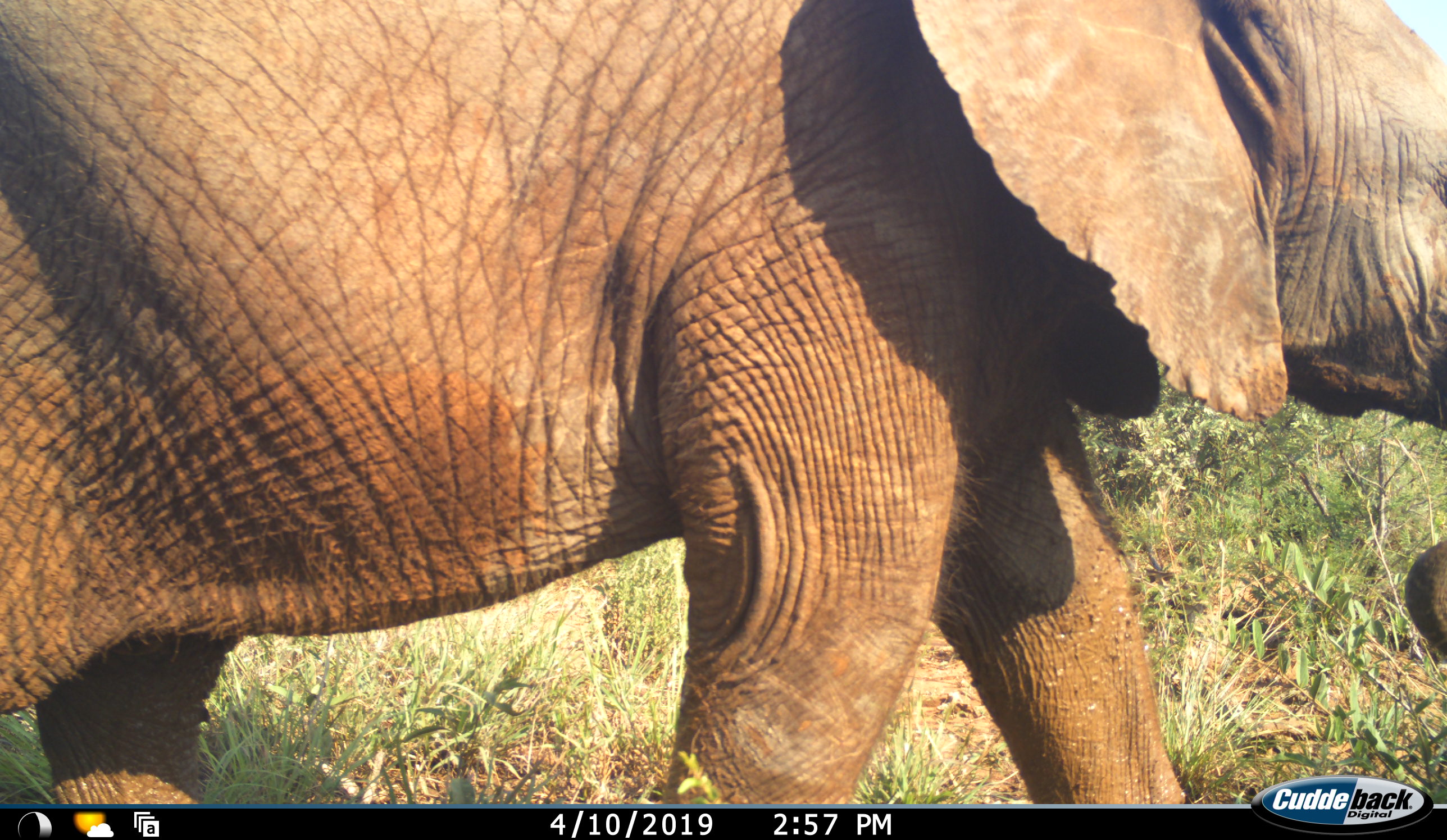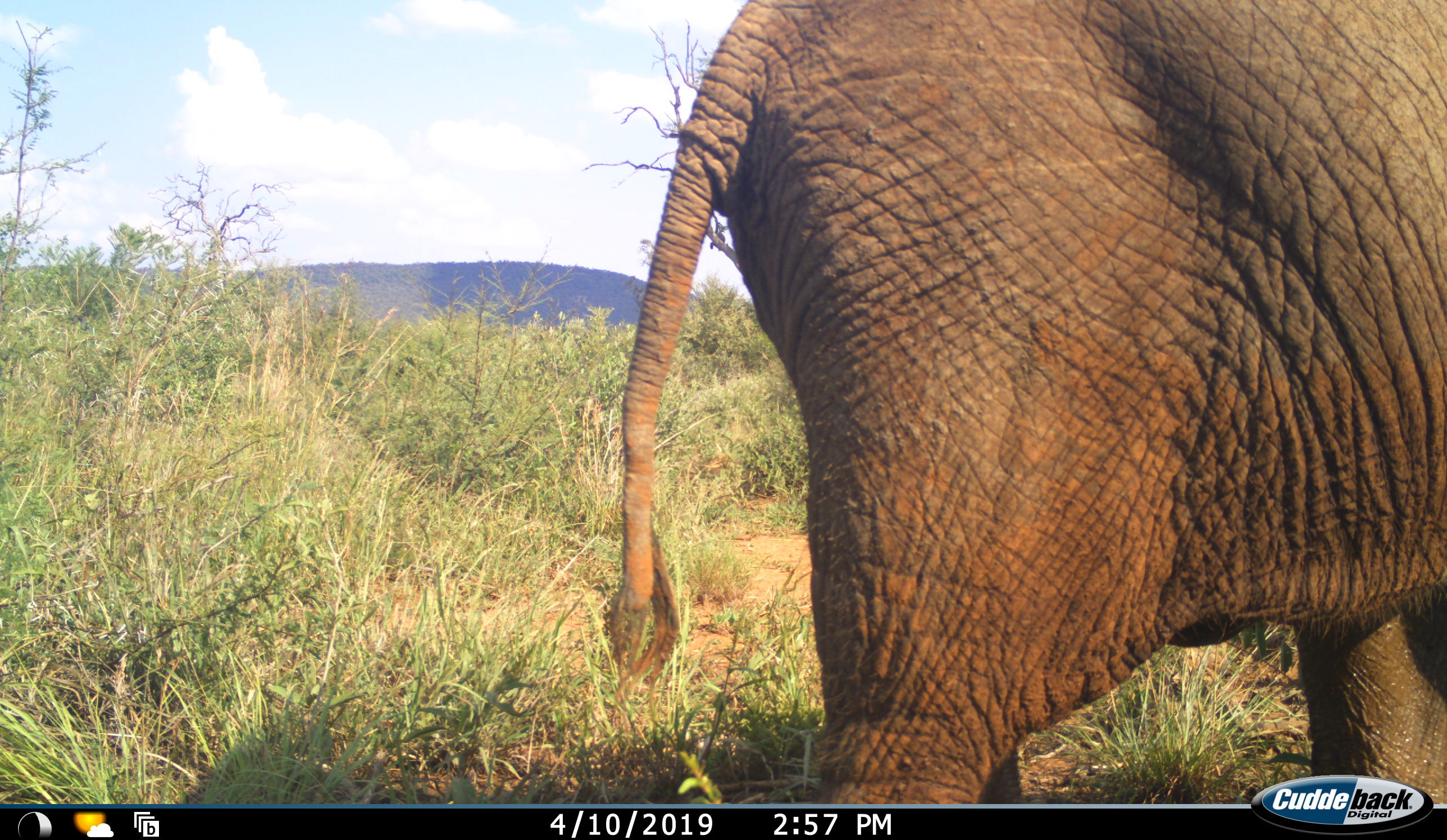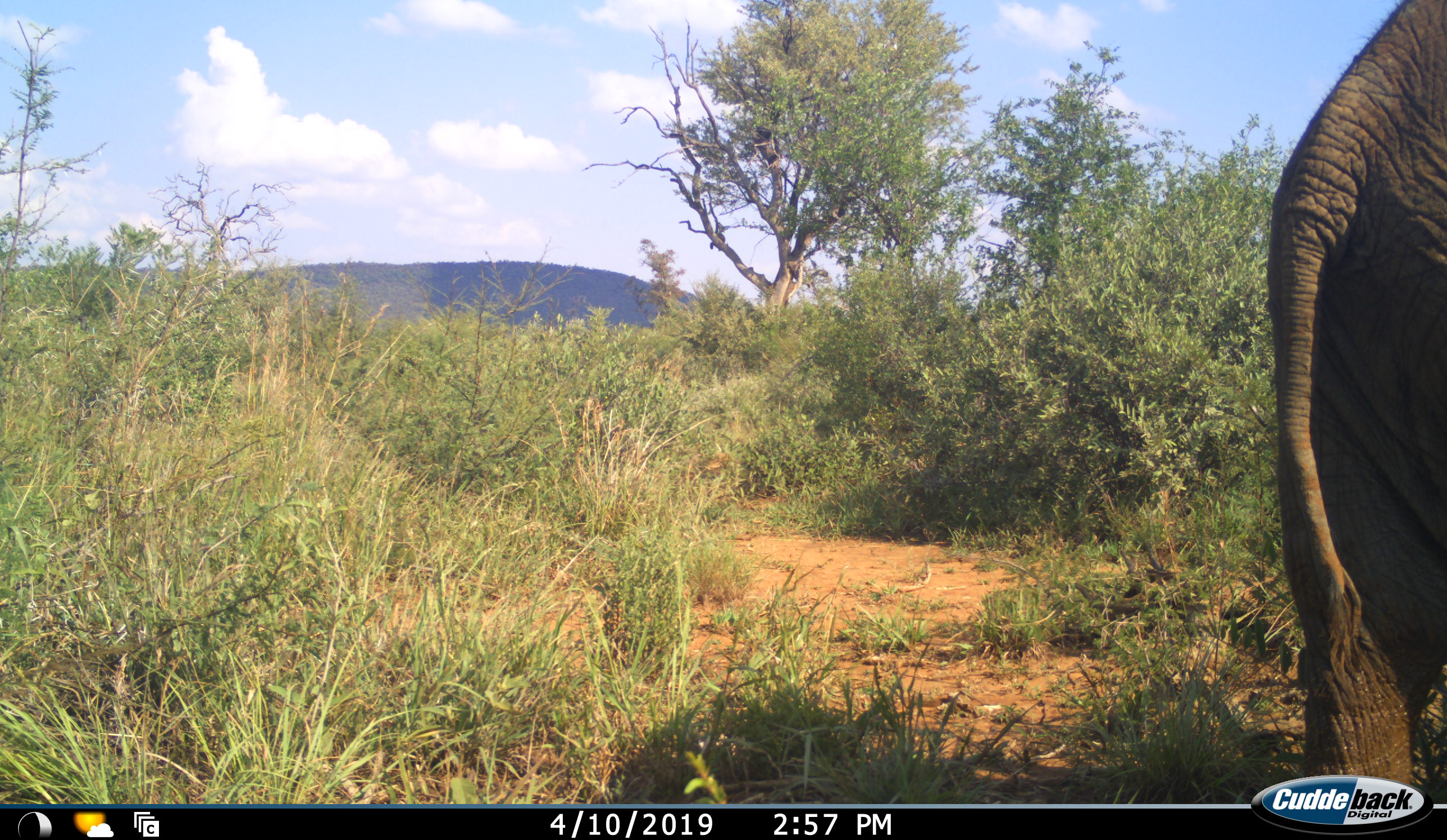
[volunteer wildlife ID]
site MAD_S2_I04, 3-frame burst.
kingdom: Animalia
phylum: Chordata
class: Mammalia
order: Proboscidea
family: Elephantidae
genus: Loxodonta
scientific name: Loxodonta africana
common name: african bush elephant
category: elephant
Elephant (african bush elephant) (Loxodonta africana), count 1. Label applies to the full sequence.